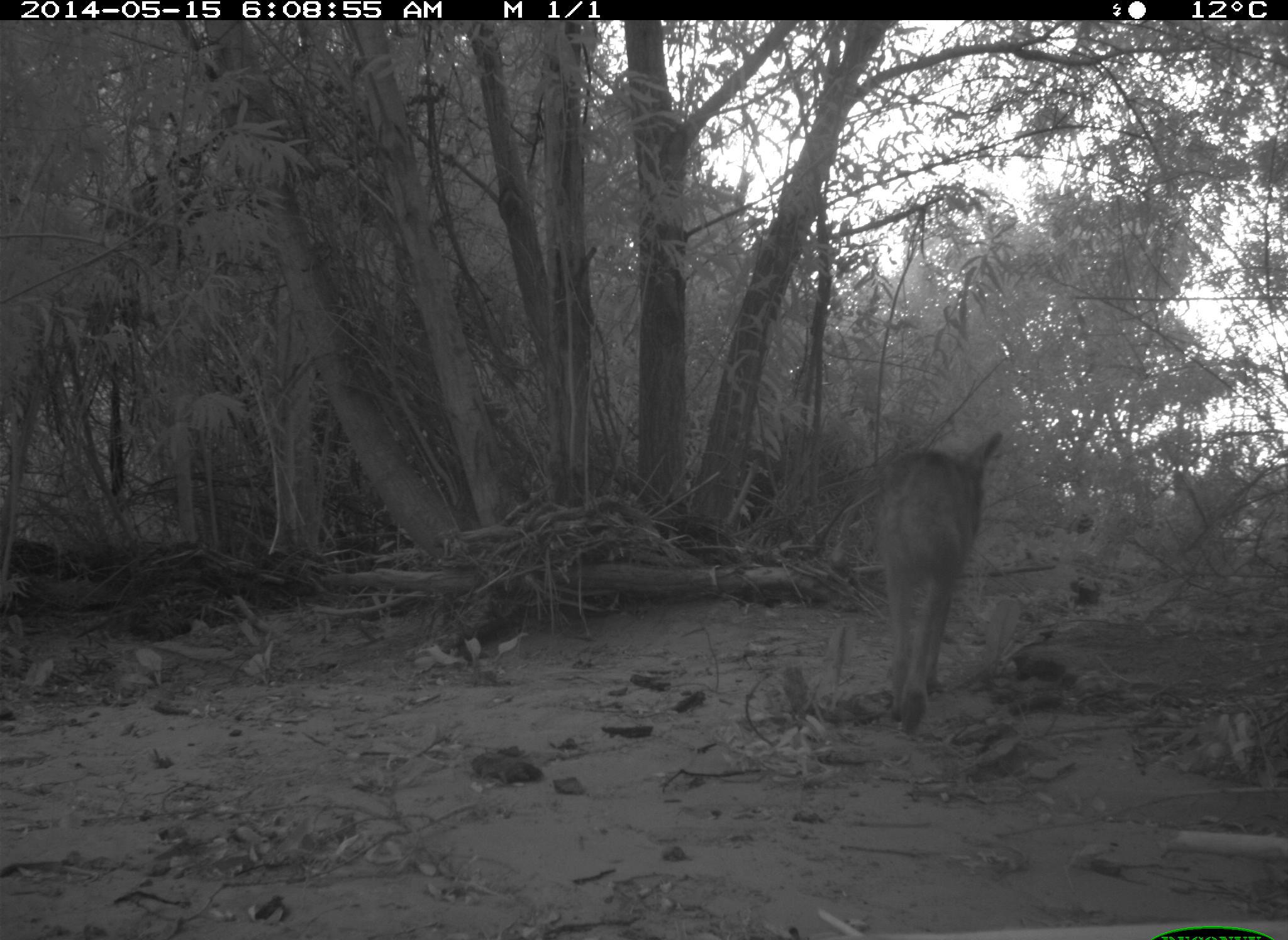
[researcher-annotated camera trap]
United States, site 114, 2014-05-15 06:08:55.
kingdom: Animalia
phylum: Chordata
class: Mammalia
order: Carnivora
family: Canidae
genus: Canis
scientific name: Canis latrans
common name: coyote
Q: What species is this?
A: Coyote (Canis latrans).